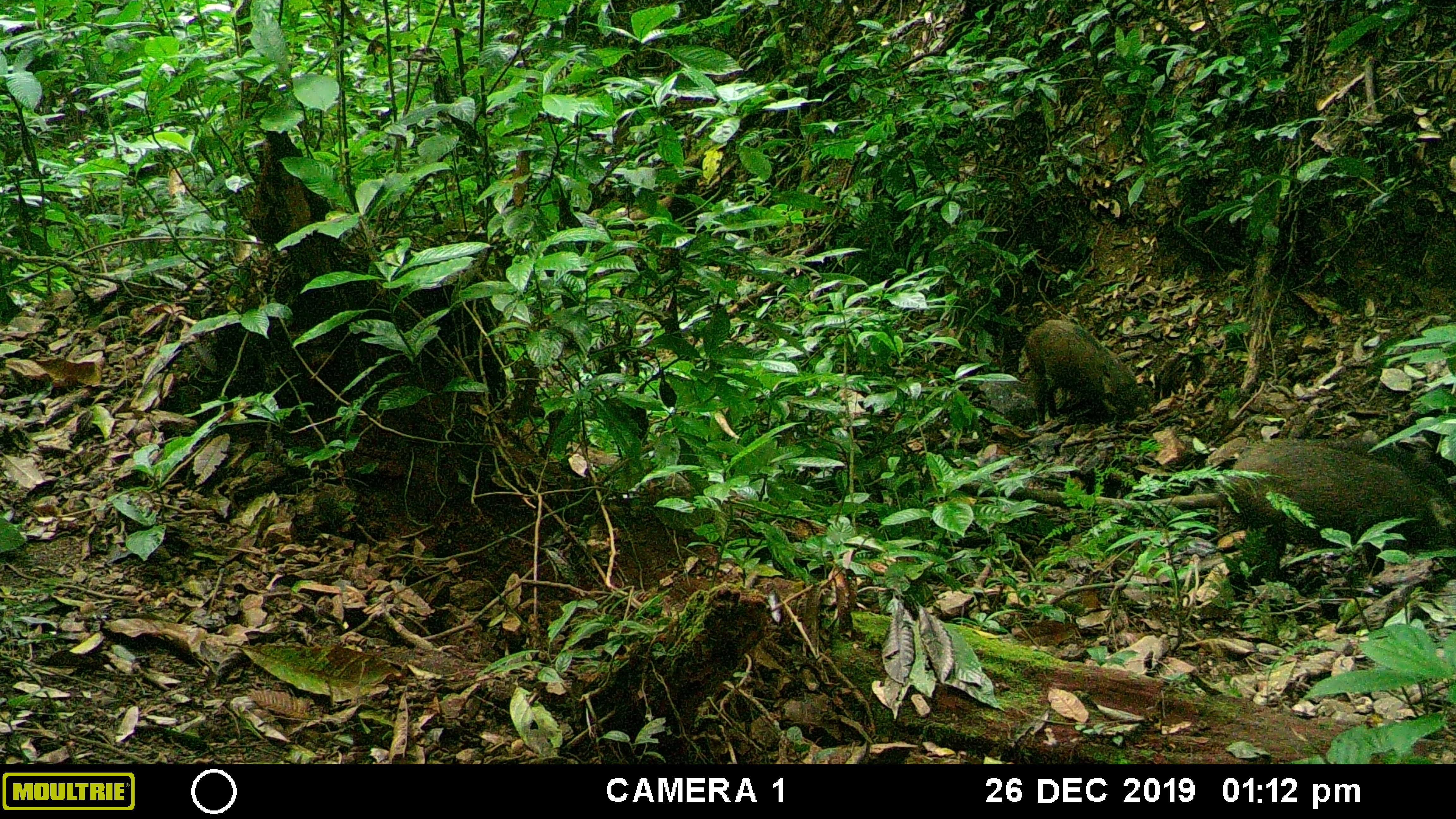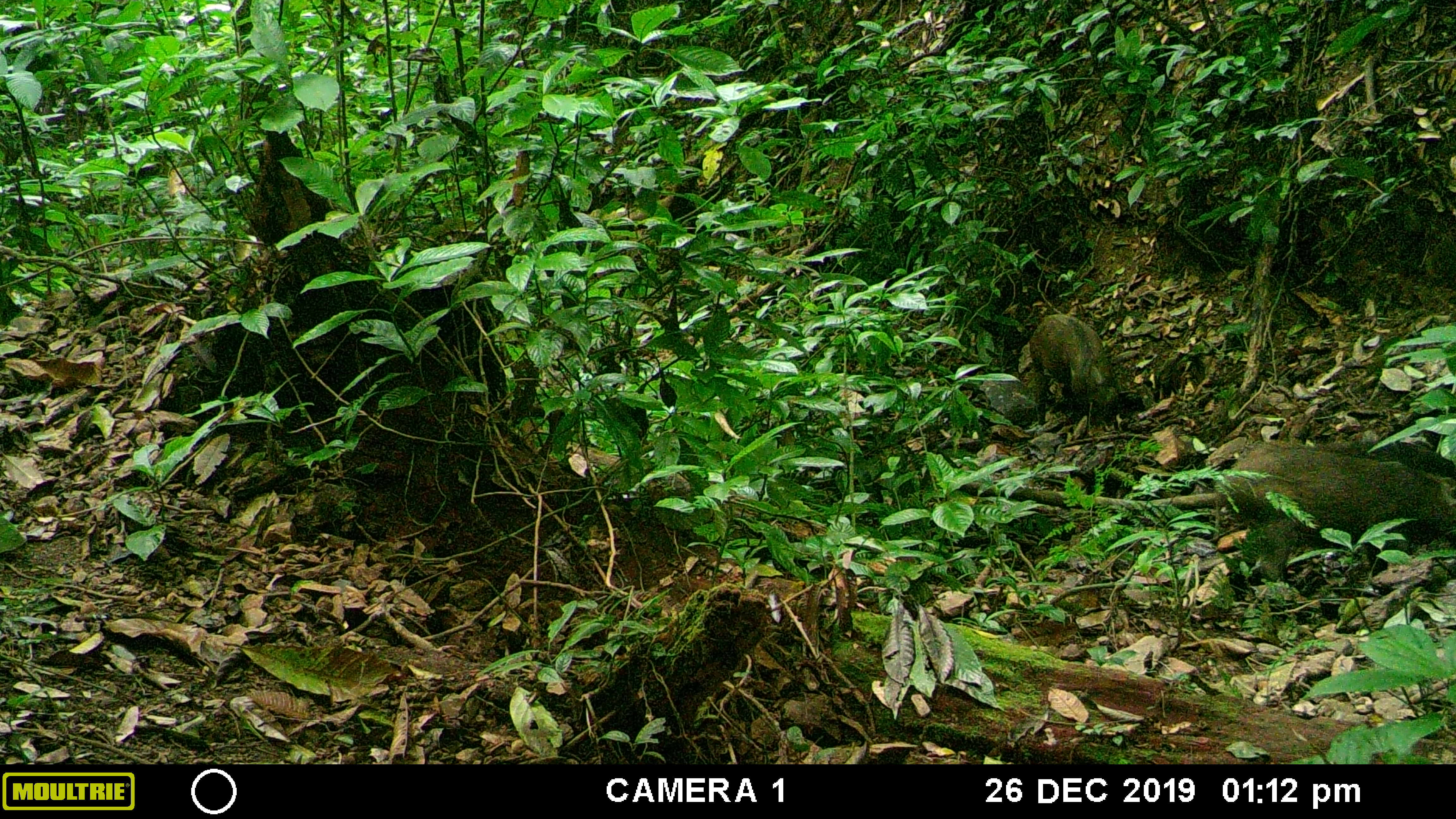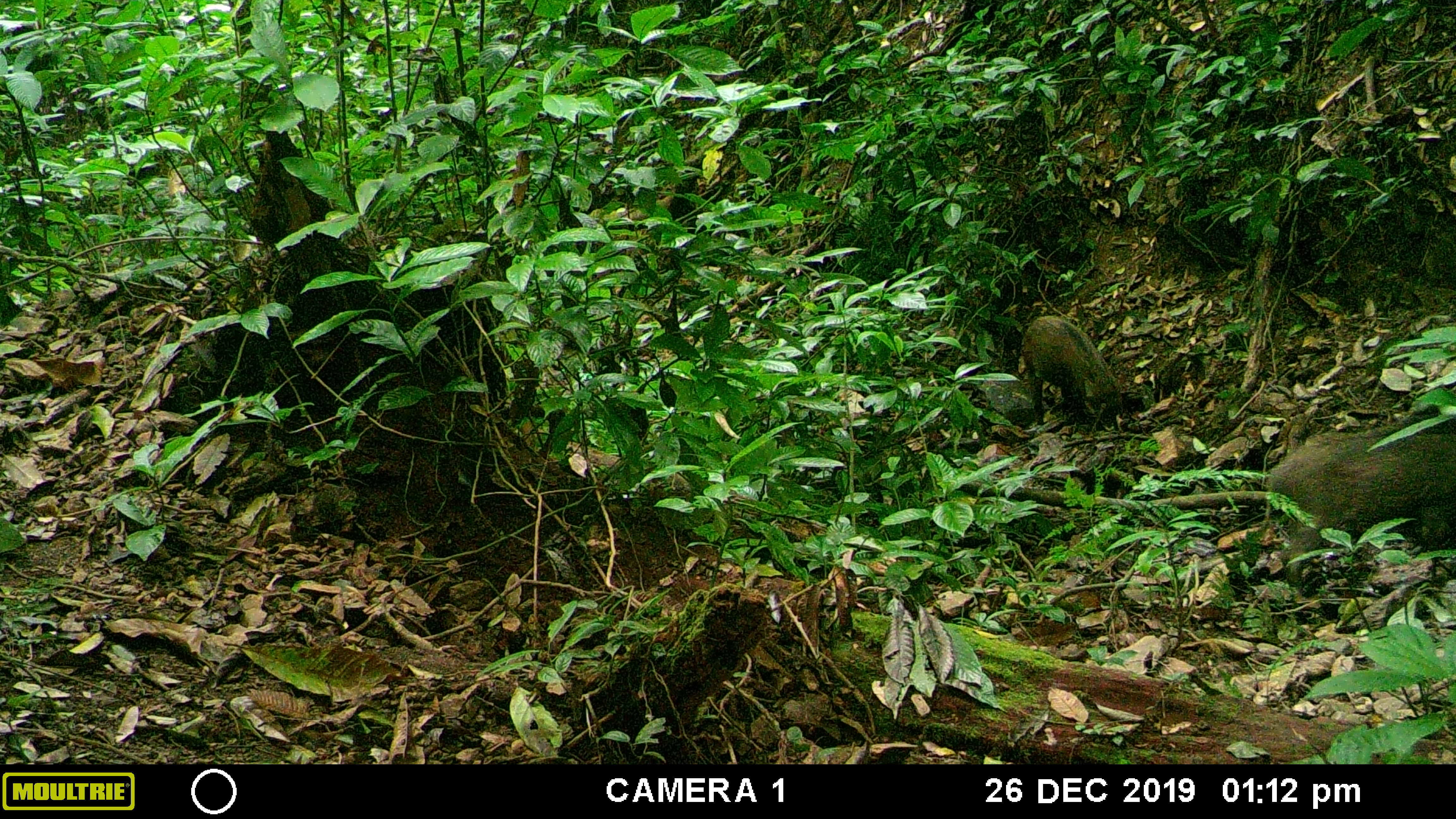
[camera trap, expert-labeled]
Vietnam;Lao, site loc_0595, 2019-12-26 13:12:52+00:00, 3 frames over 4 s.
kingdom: Animalia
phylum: Chordata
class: Mammalia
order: Artiodactyla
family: Suidae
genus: Sus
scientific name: Sus scrofa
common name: eurasian wild pig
Eurasian wild pig (Sus scrofa). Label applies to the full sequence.